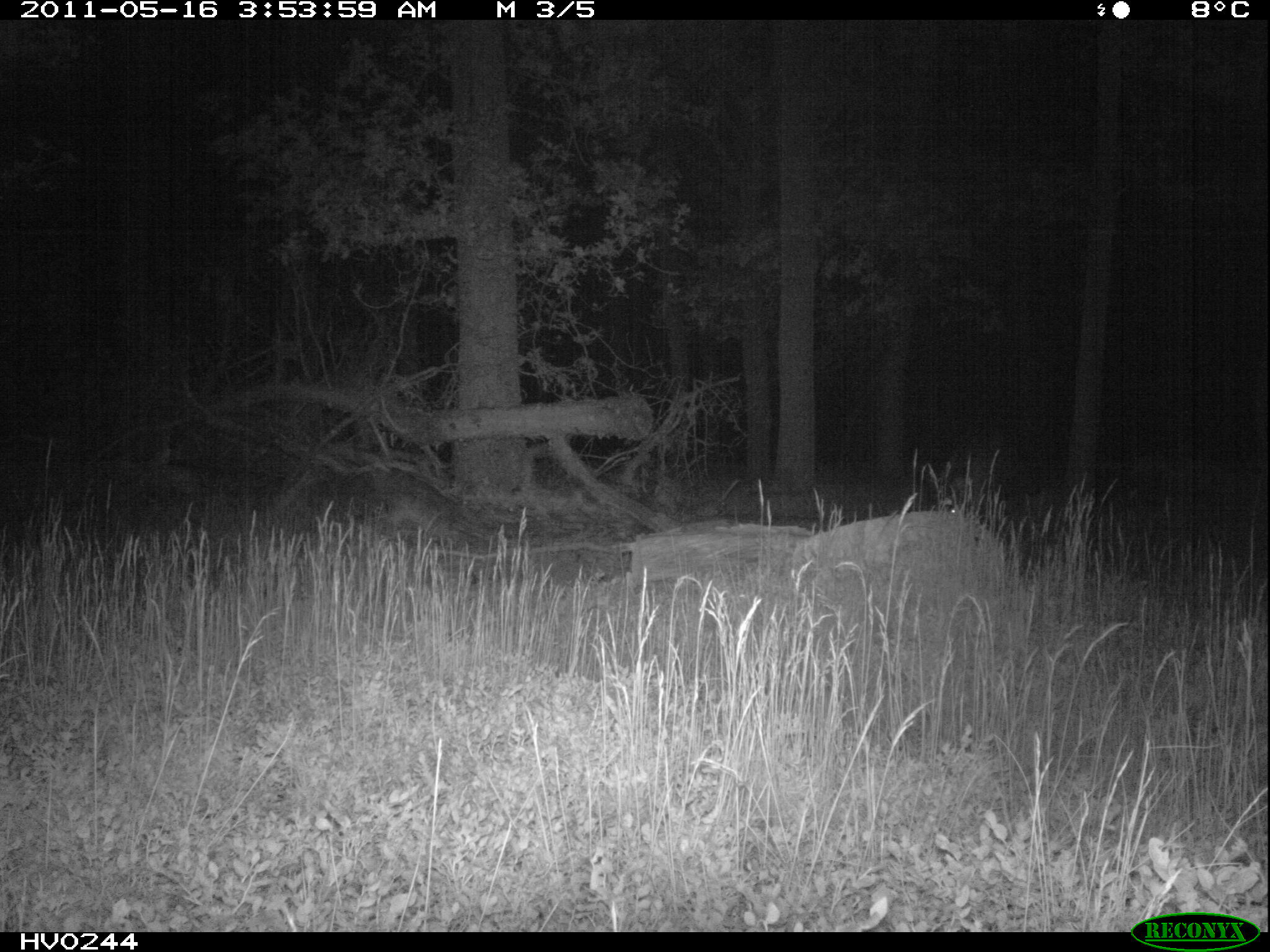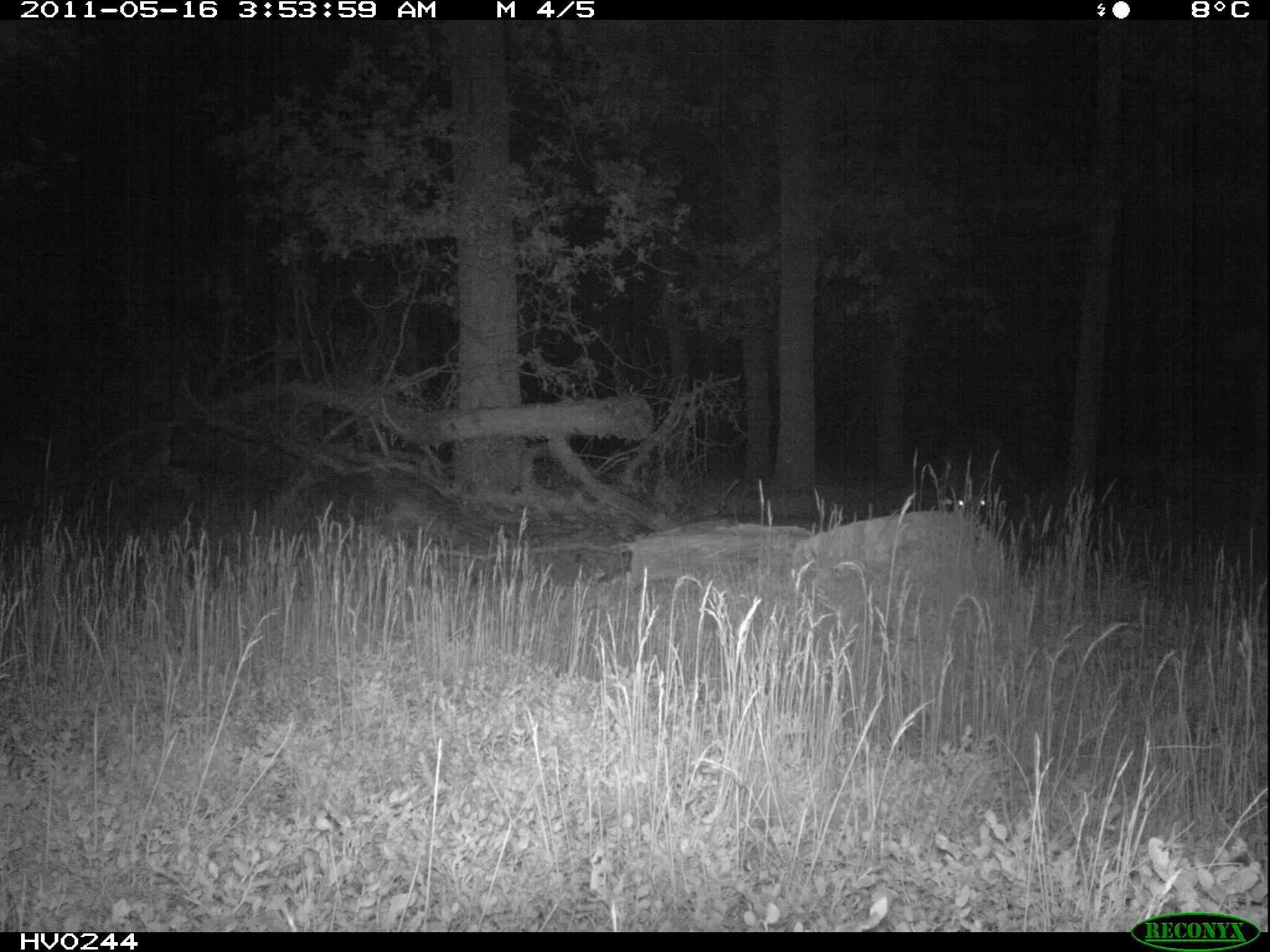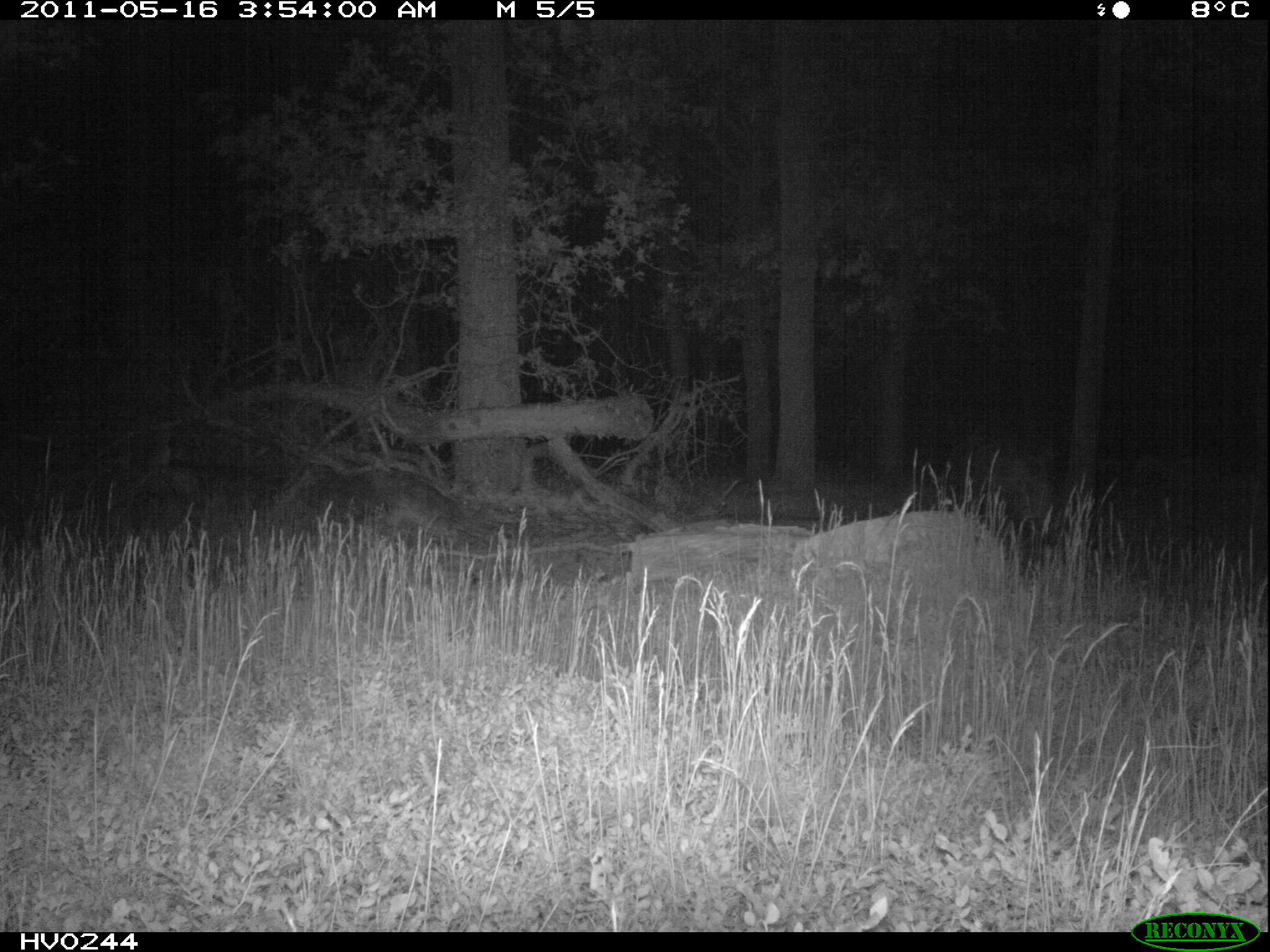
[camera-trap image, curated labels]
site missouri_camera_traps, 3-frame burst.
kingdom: Animalia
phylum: Chordata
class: Mammalia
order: Artiodactyla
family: Suidae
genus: Sus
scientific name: Sus scrofa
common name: wild boar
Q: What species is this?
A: Wild boar (Sus scrofa).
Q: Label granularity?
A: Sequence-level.